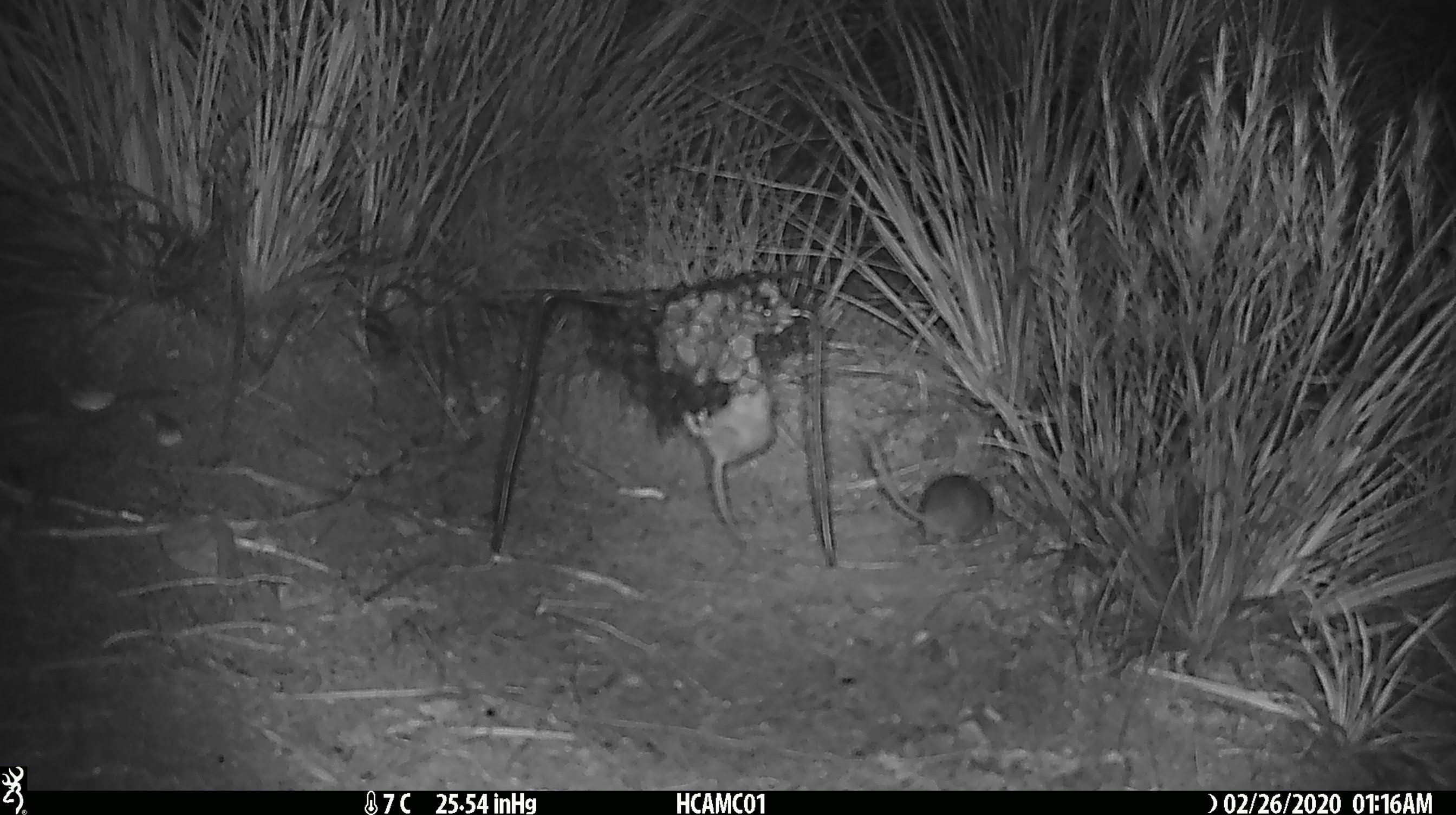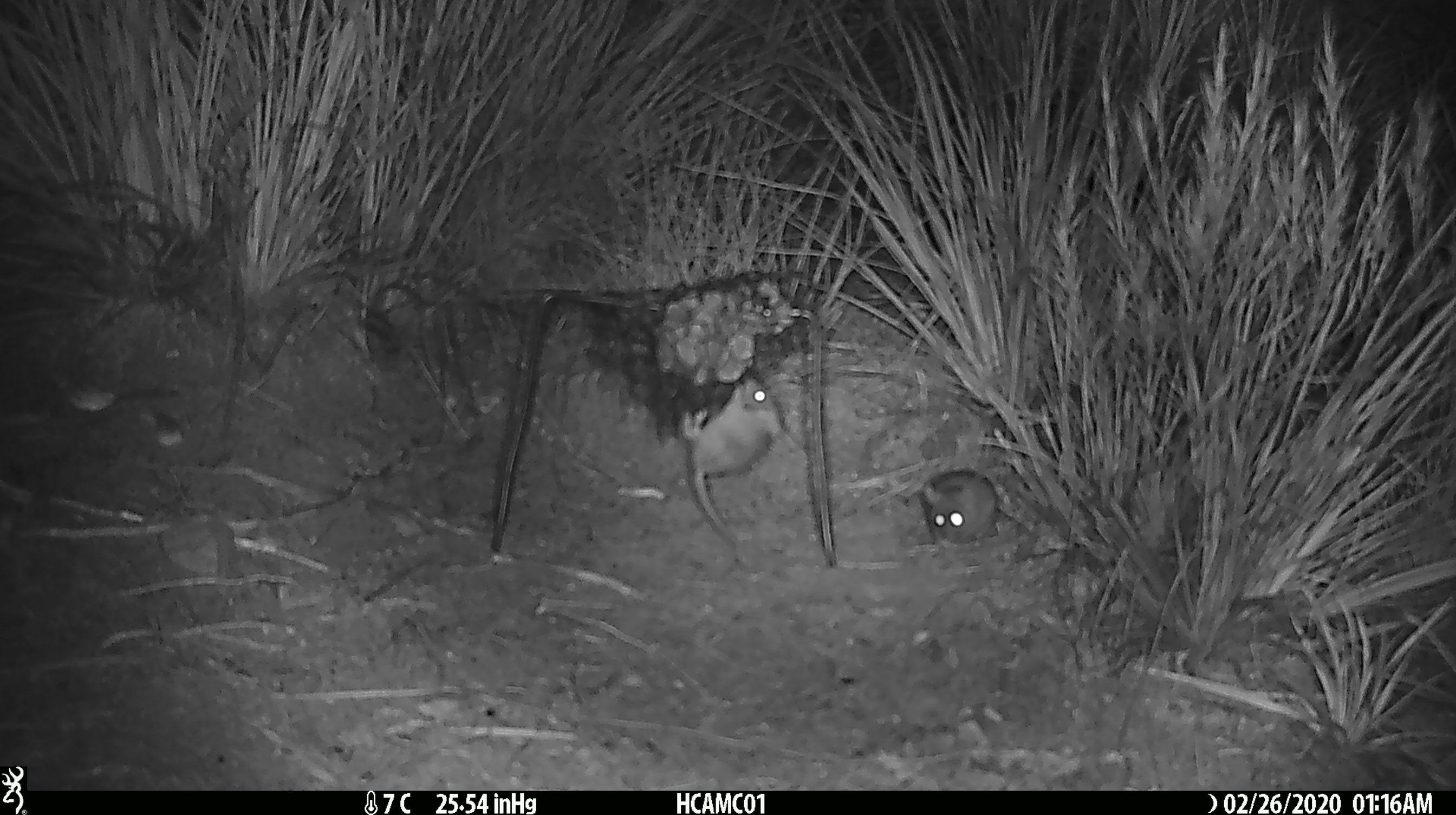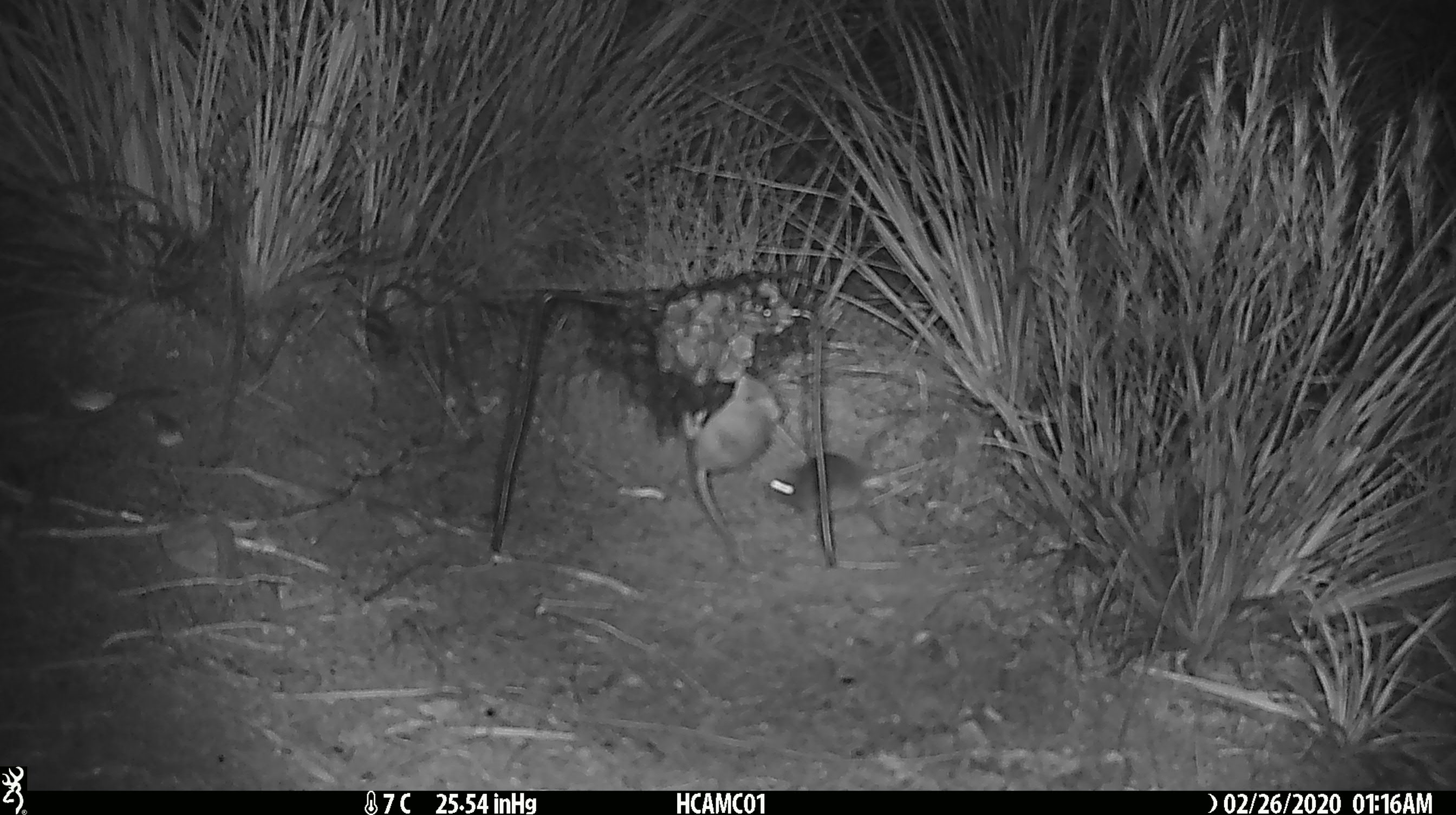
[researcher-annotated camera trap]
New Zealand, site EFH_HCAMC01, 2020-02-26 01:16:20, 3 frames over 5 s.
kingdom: Animalia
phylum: Chordata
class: Mammalia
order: Rodentia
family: Muridae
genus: Mus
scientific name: Mus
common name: mouse